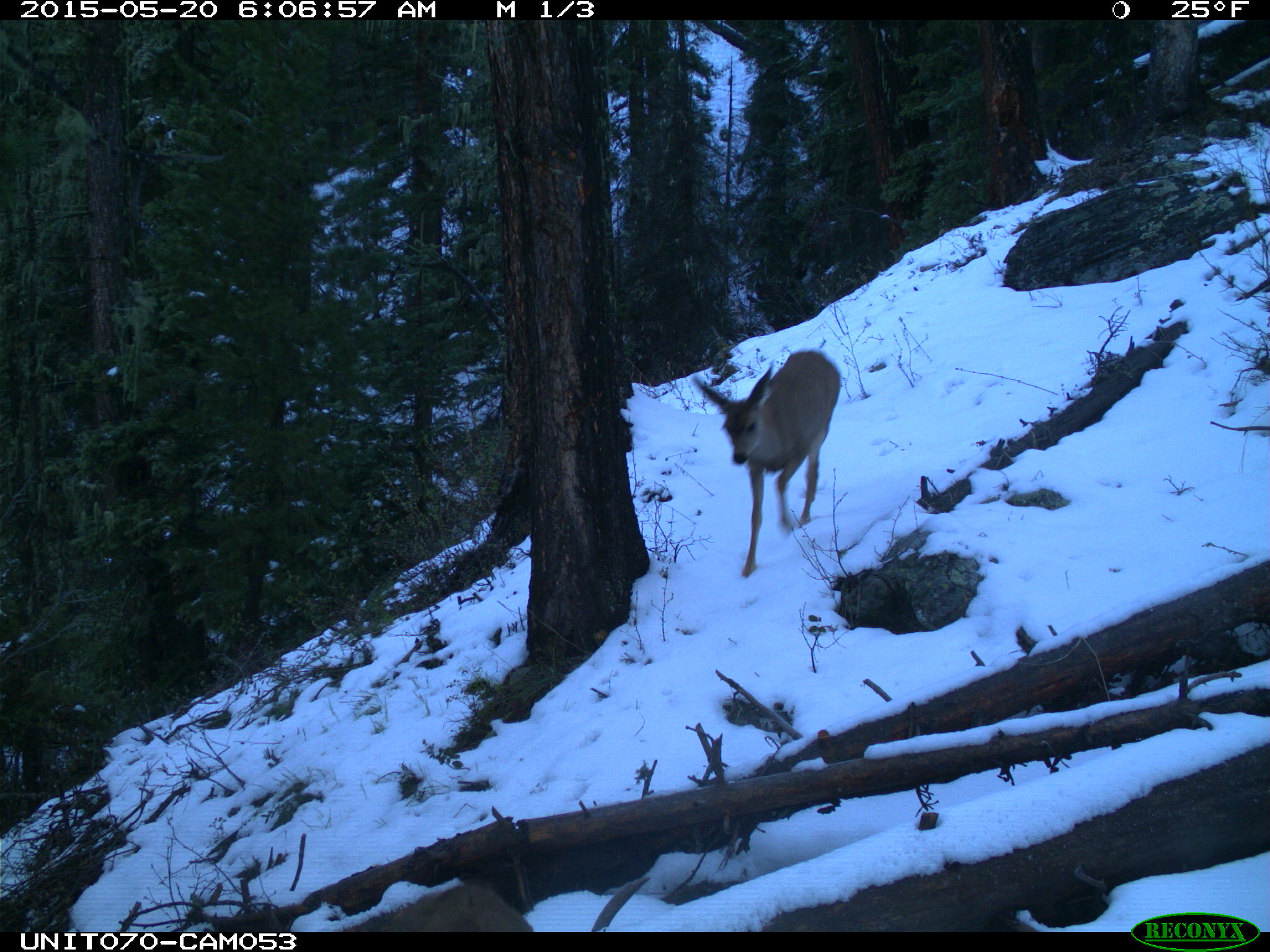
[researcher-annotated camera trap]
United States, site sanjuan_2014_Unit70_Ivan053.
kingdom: Animalia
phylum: Chordata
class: Mammalia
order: Artiodactyla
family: Cervidae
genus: Odocoileus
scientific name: Odocoileus hemionus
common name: mule deer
Odocoileus hemionus (mule deer).